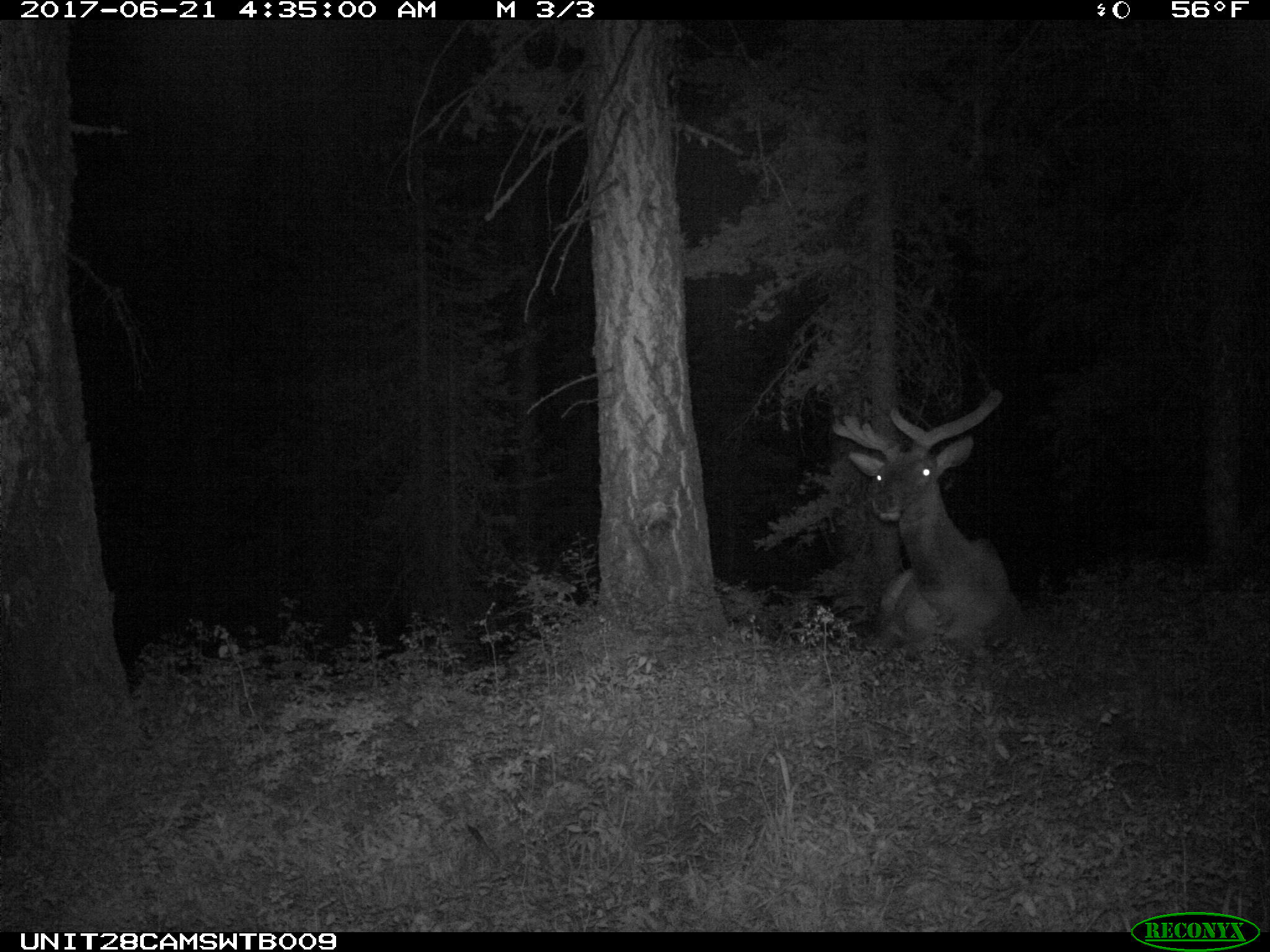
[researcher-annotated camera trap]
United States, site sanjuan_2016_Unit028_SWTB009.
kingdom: Animalia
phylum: Chordata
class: Mammalia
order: Artiodactyla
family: Cervidae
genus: Cervus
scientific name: Cervus elaphus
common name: red deer